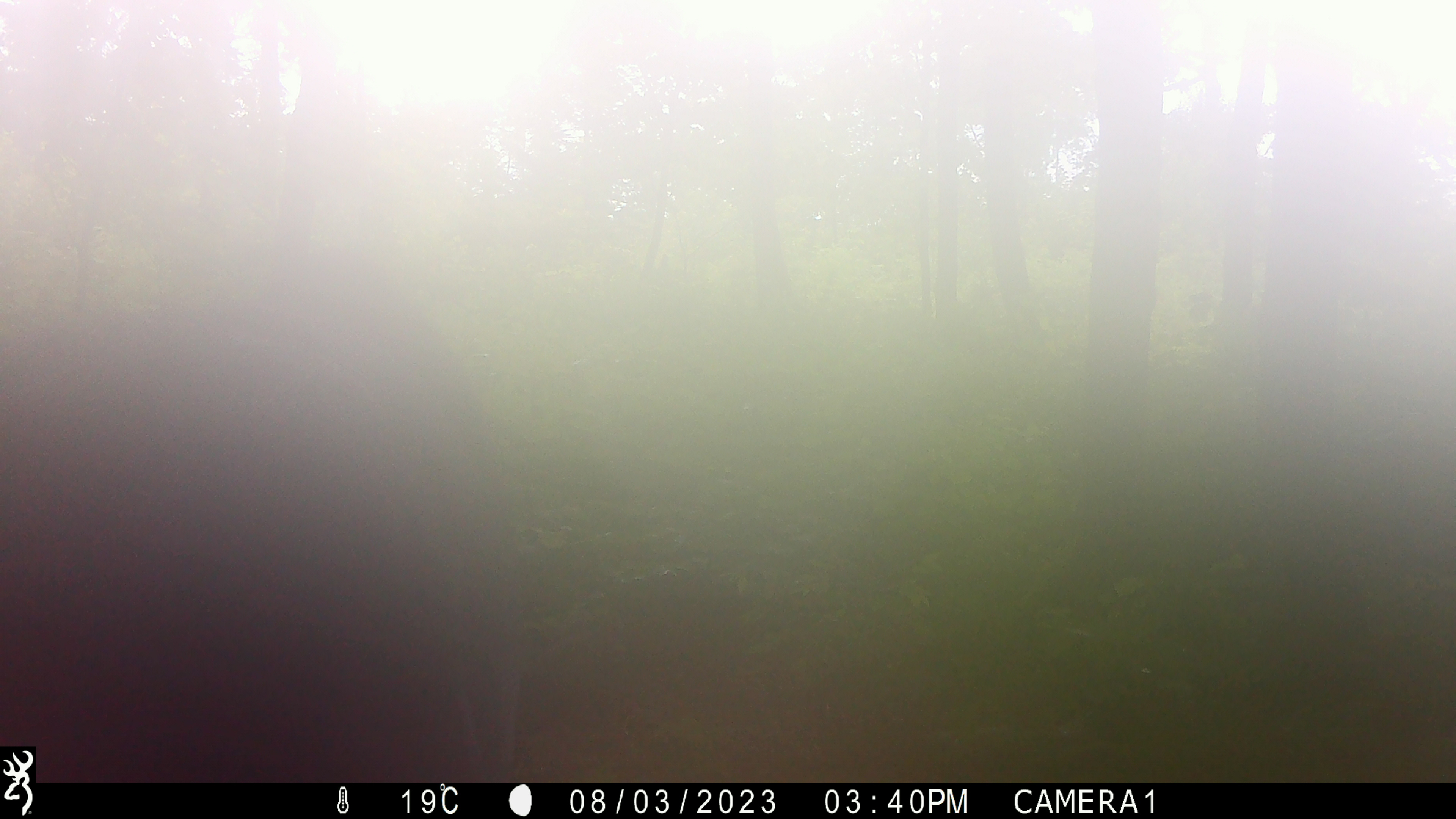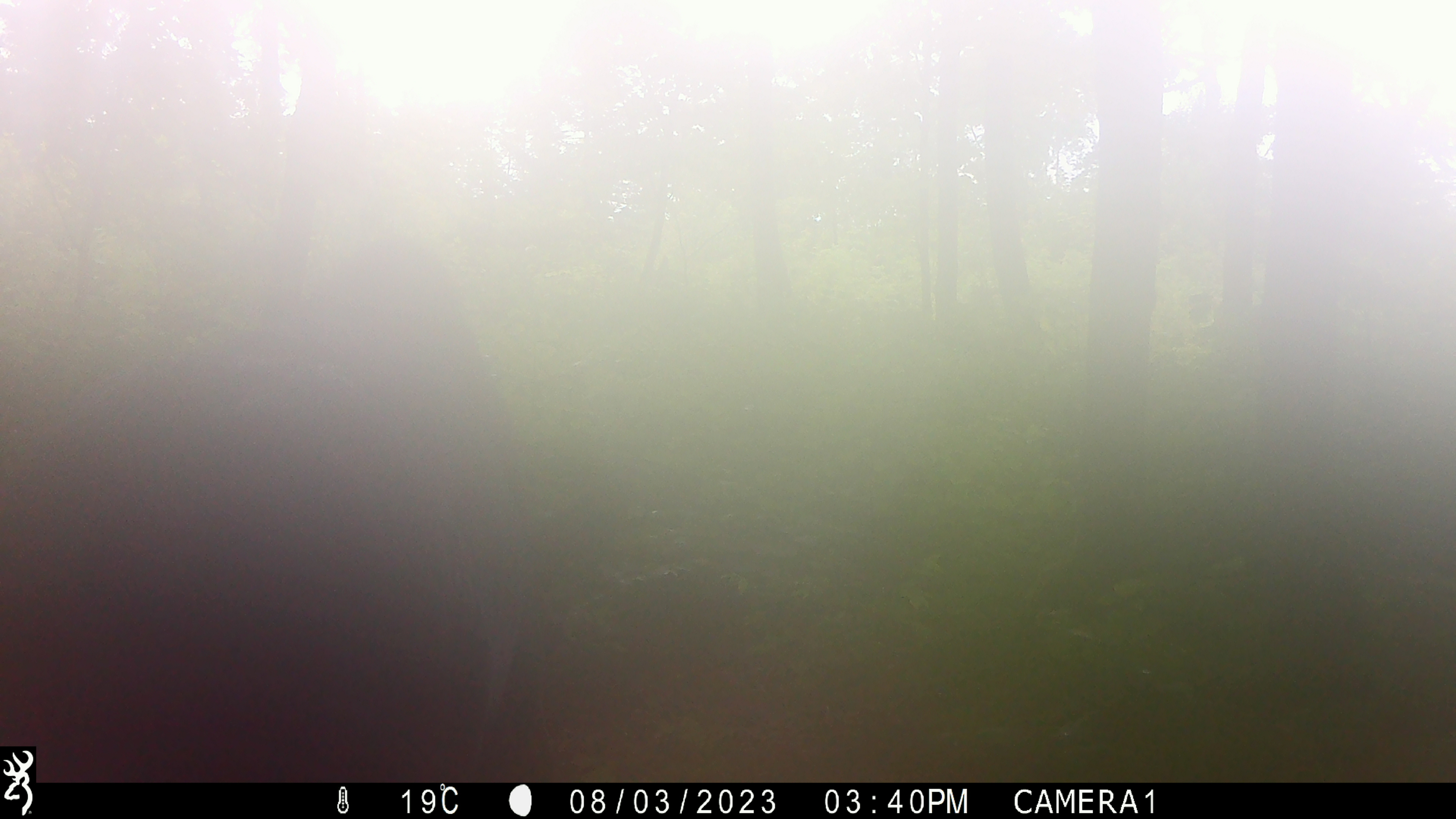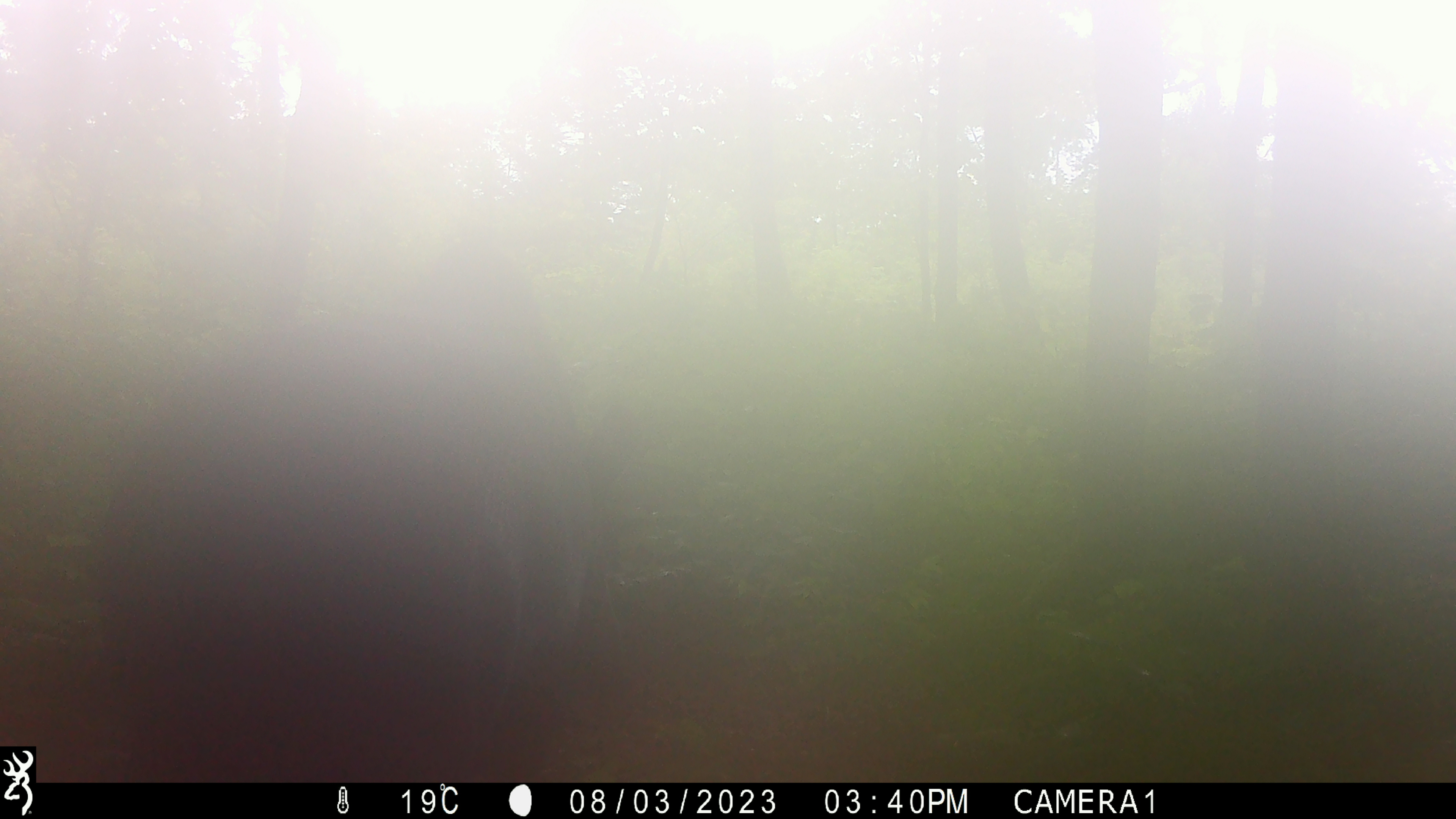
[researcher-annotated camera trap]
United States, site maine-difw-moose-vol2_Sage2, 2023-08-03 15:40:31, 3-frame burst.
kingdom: Animalia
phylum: Chordata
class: Mammalia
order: Artiodactyla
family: Cervidae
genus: Alces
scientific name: Alces alces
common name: moose